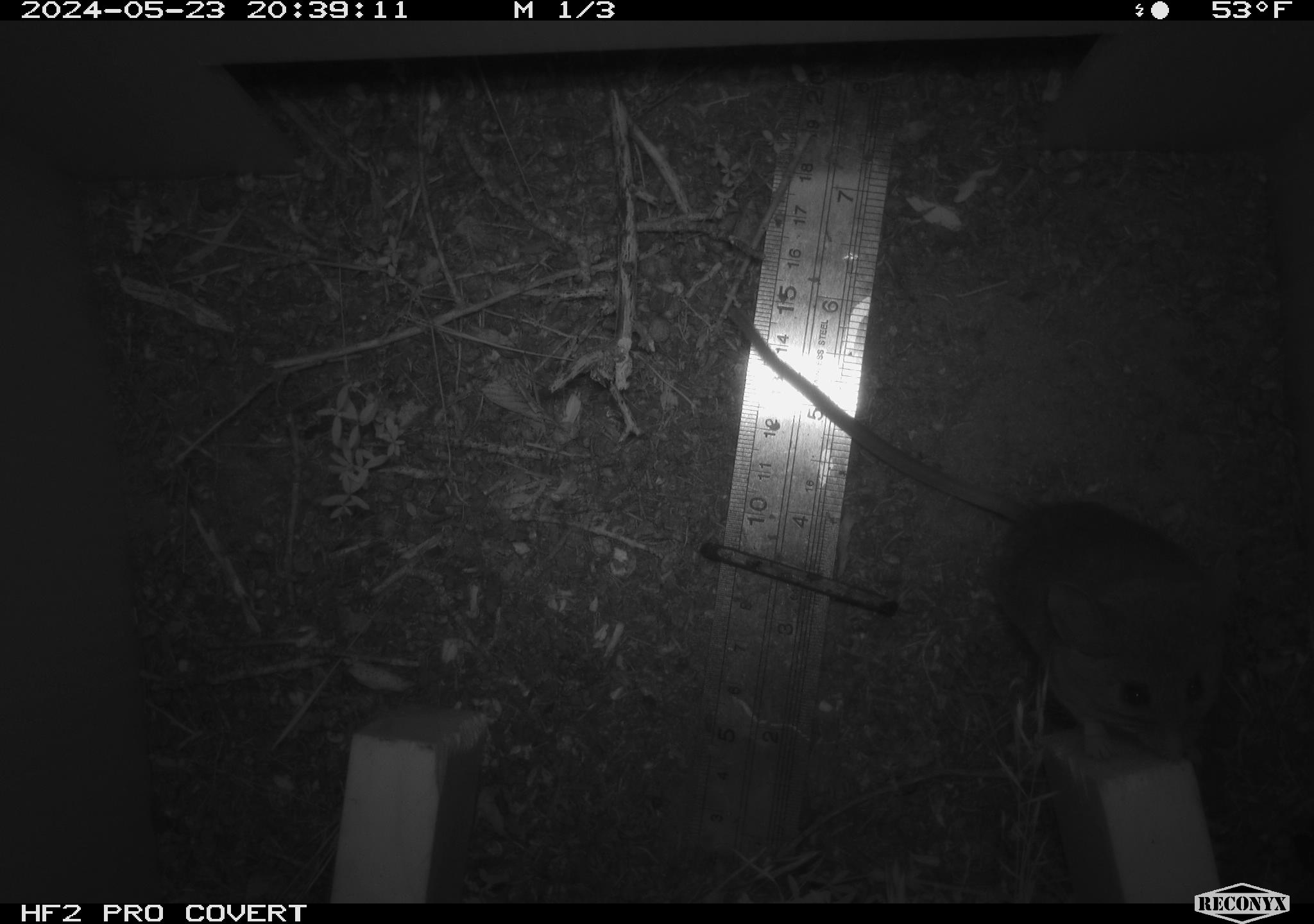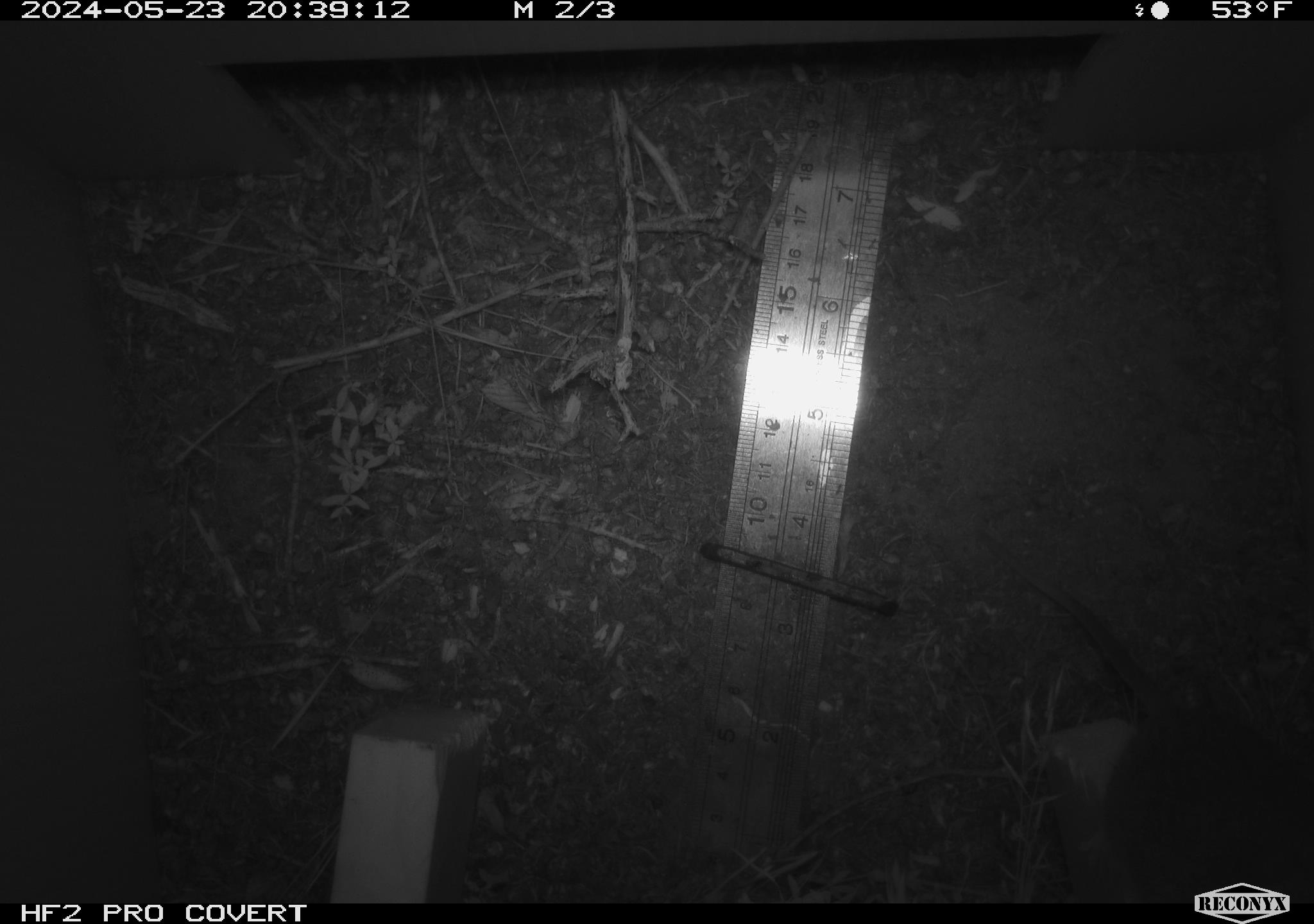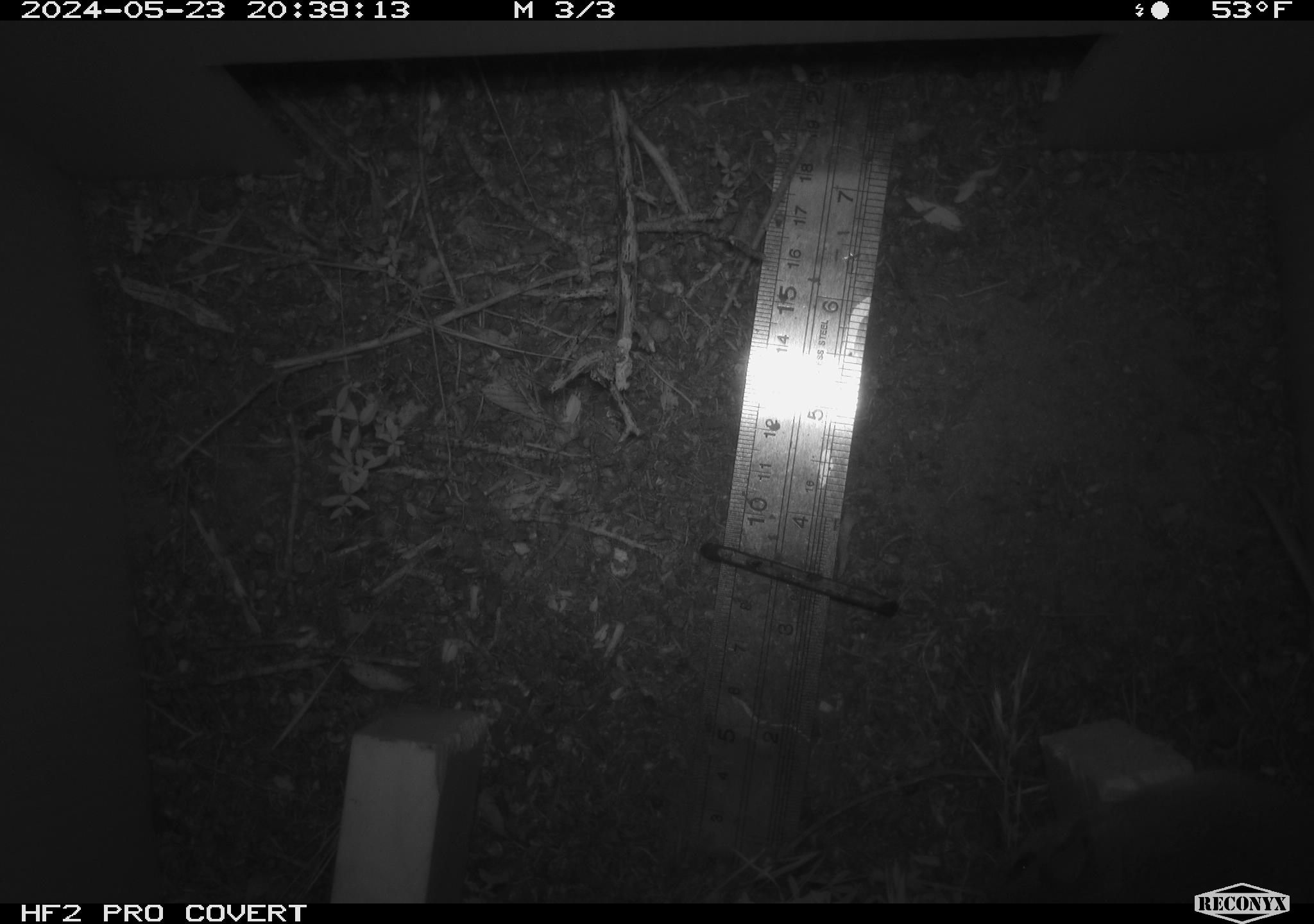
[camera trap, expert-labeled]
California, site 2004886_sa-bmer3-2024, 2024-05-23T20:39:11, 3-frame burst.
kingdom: Animalia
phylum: Chordata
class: Mammalia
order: Rodentia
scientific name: Rodentia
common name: mouse species